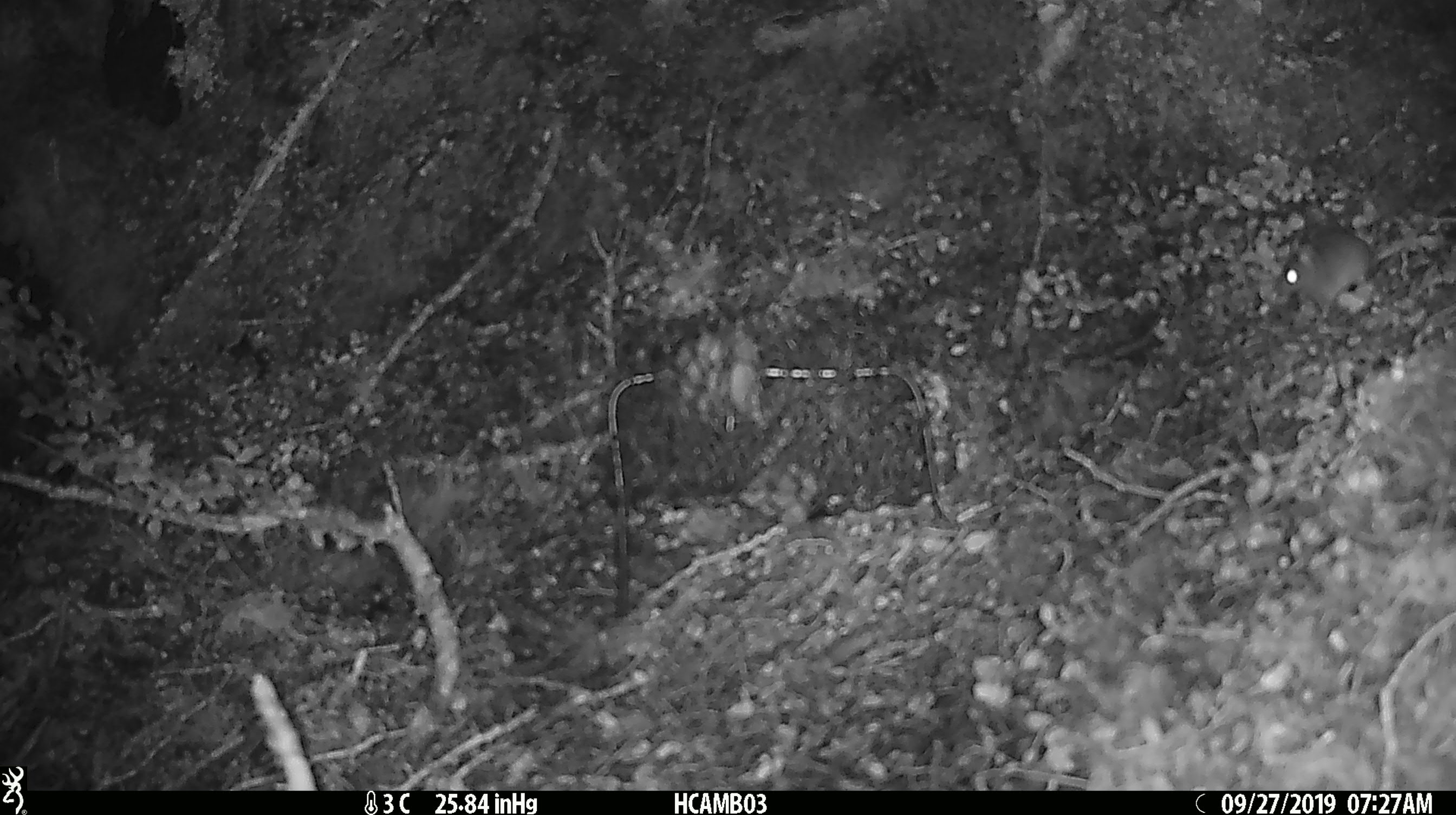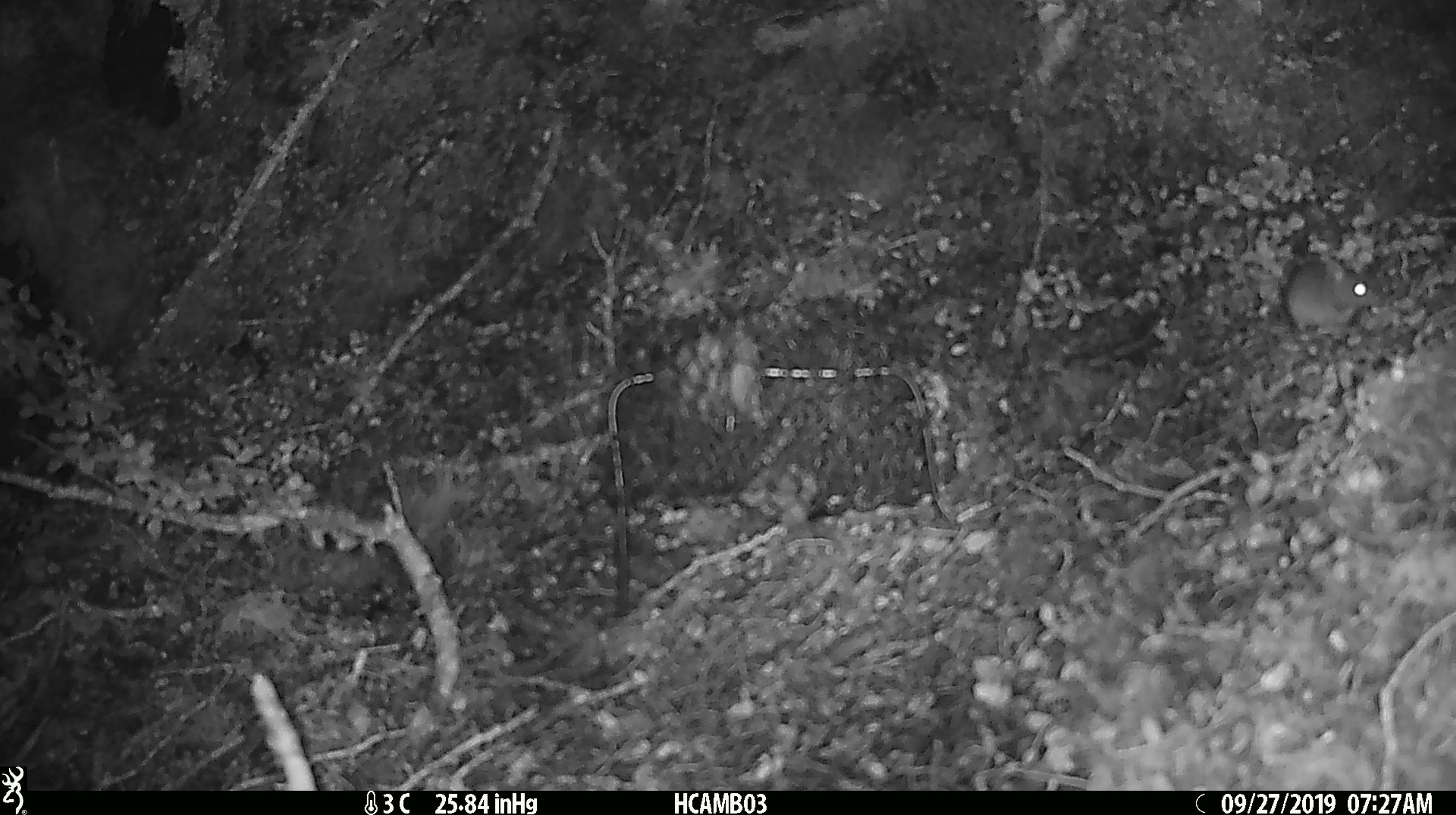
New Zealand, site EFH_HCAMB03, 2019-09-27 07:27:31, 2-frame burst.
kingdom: Animalia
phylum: Chordata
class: Mammalia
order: Rodentia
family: Muridae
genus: Mus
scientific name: Mus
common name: mouse